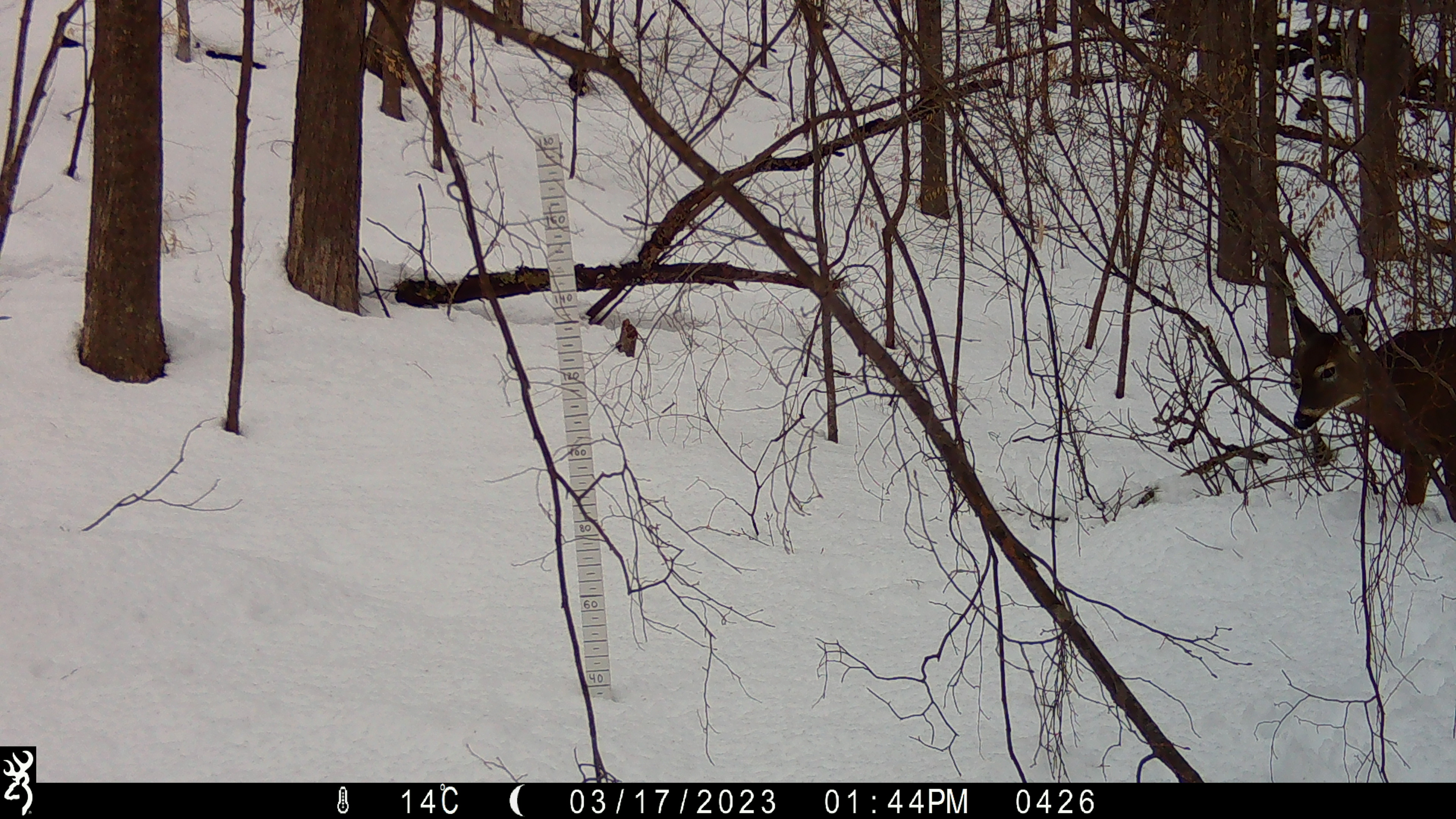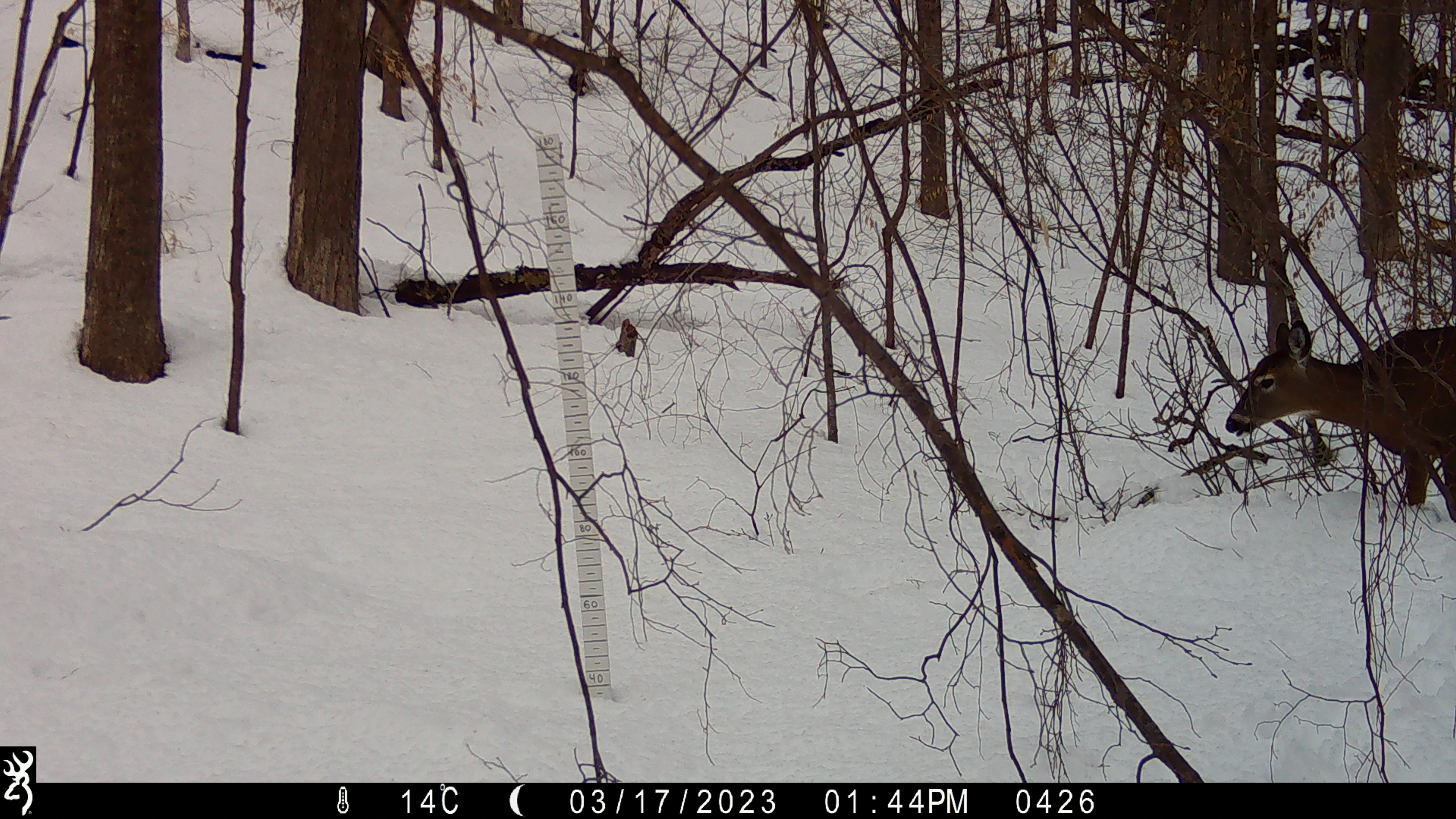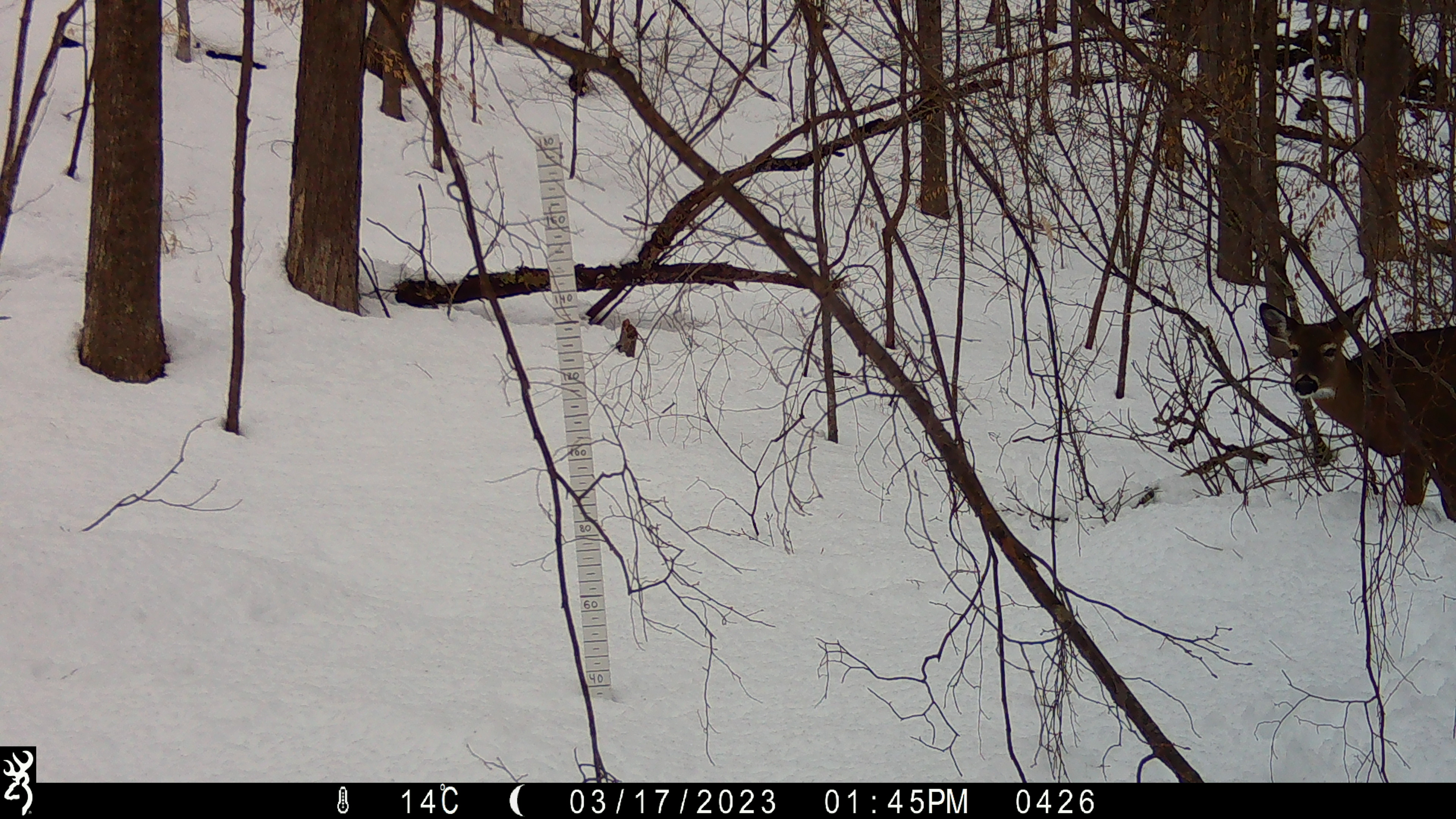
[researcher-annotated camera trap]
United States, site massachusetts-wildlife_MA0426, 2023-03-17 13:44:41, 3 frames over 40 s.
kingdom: Animalia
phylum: Chordata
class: Mammalia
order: Artiodactyla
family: Cervidae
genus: Odocoileus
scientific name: Odocoileus virginianus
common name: white-tailed deer